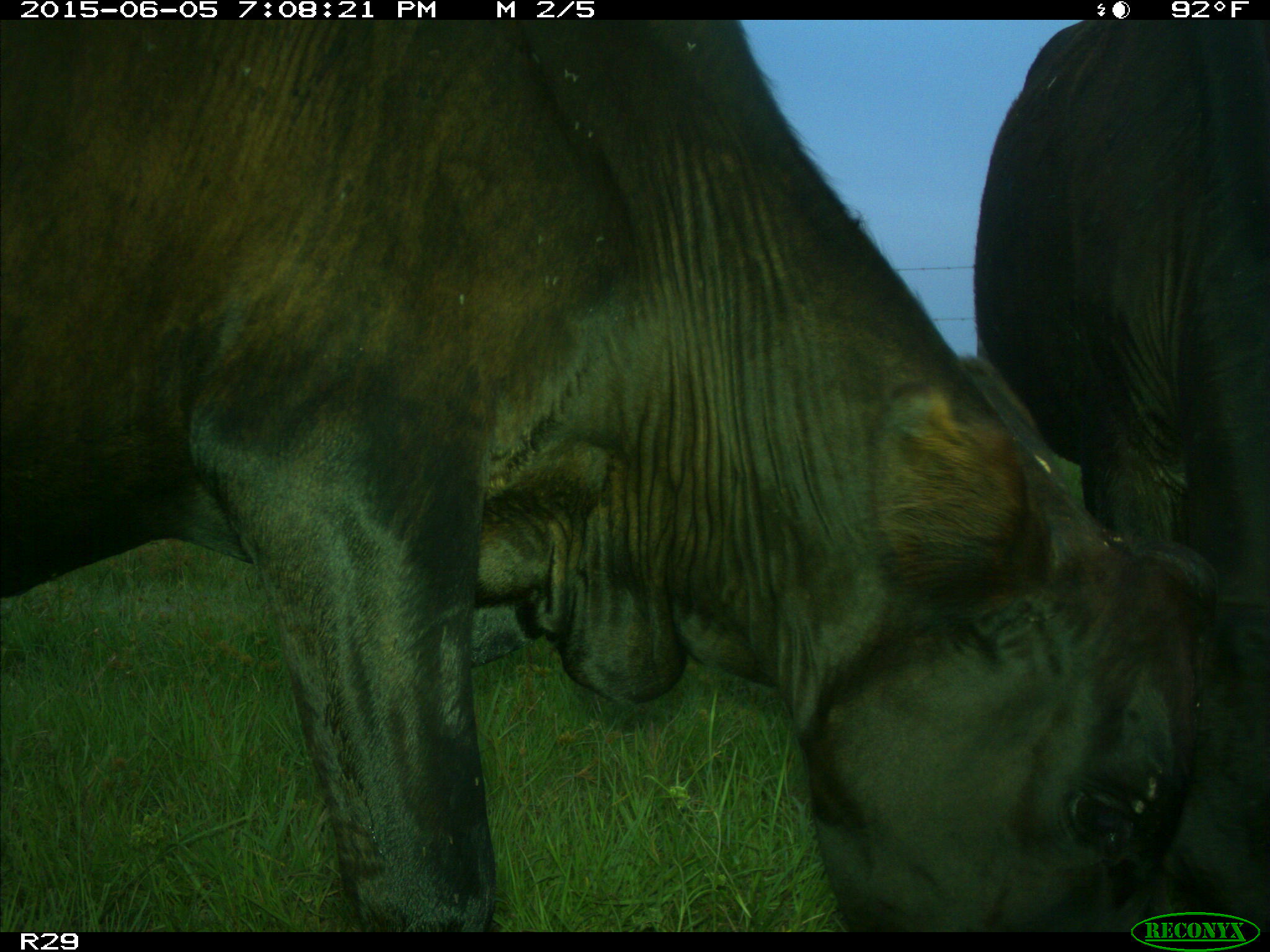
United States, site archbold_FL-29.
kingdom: Animalia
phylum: Chordata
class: Mammalia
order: Artiodactyla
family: Bovidae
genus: Bos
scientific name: Bos taurus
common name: domestic cow